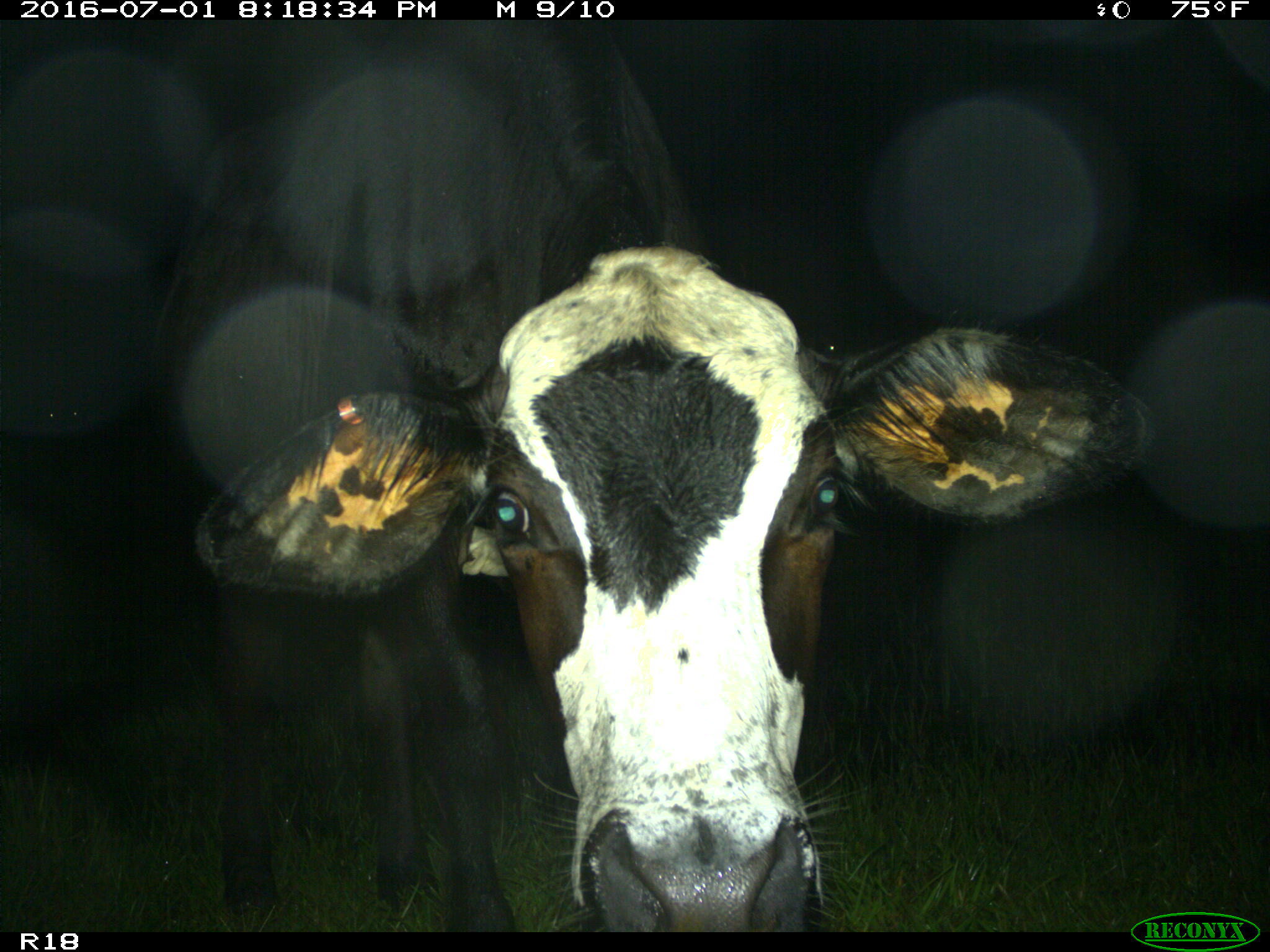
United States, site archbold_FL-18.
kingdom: Animalia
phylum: Chordata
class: Mammalia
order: Artiodactyla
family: Bovidae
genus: Bos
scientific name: Bos taurus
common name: domestic cow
Bos taurus (domestic cow).